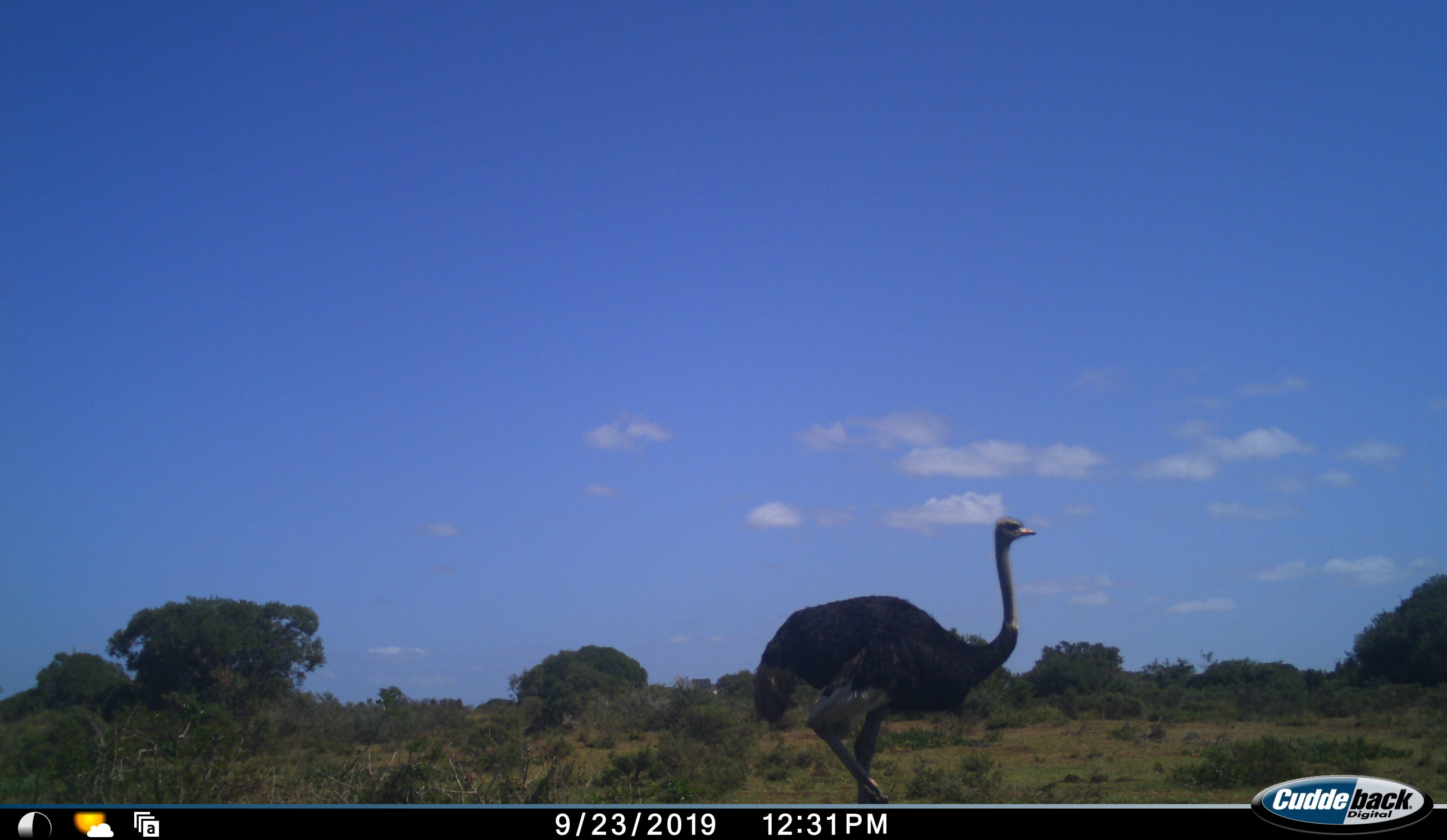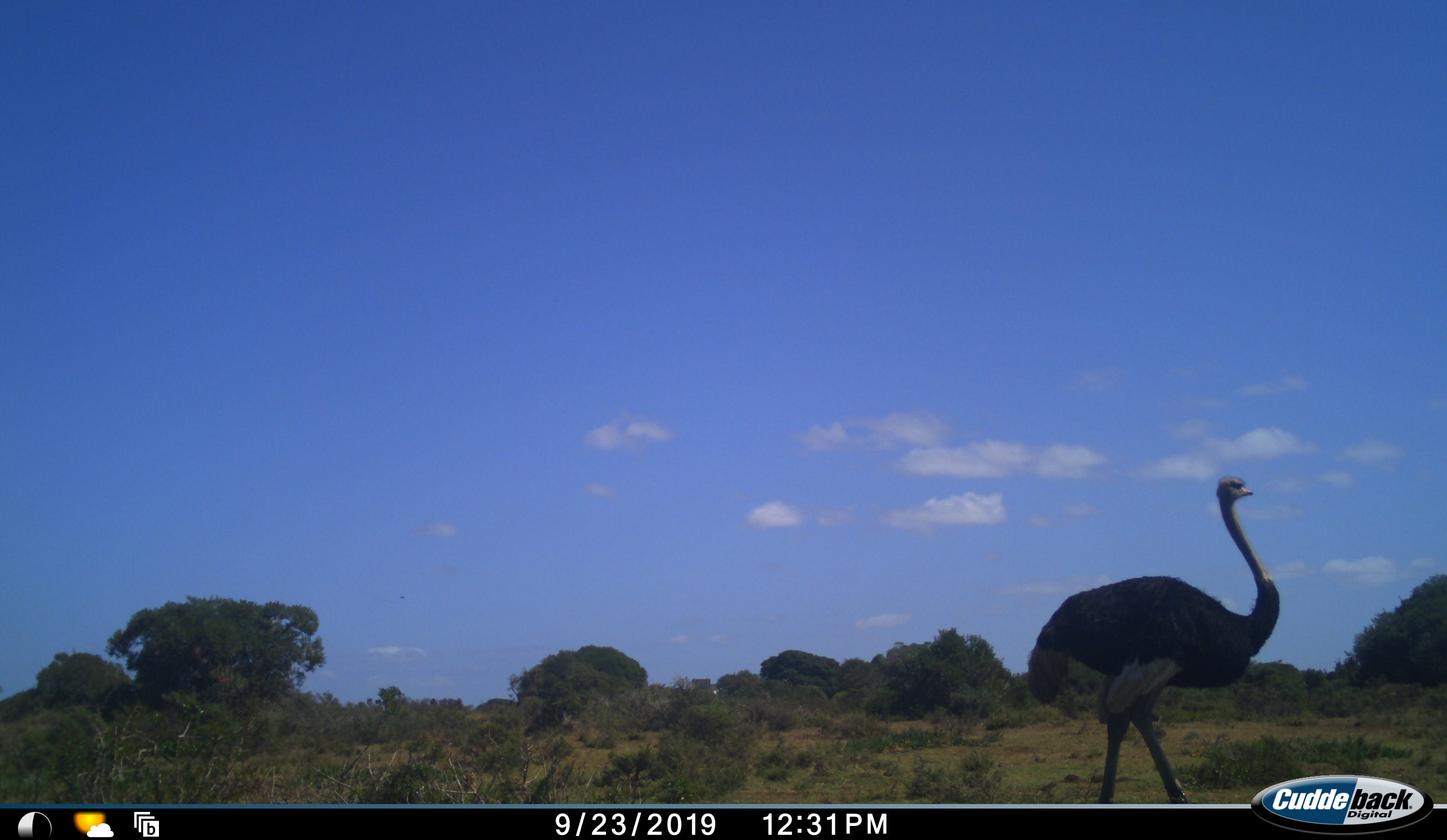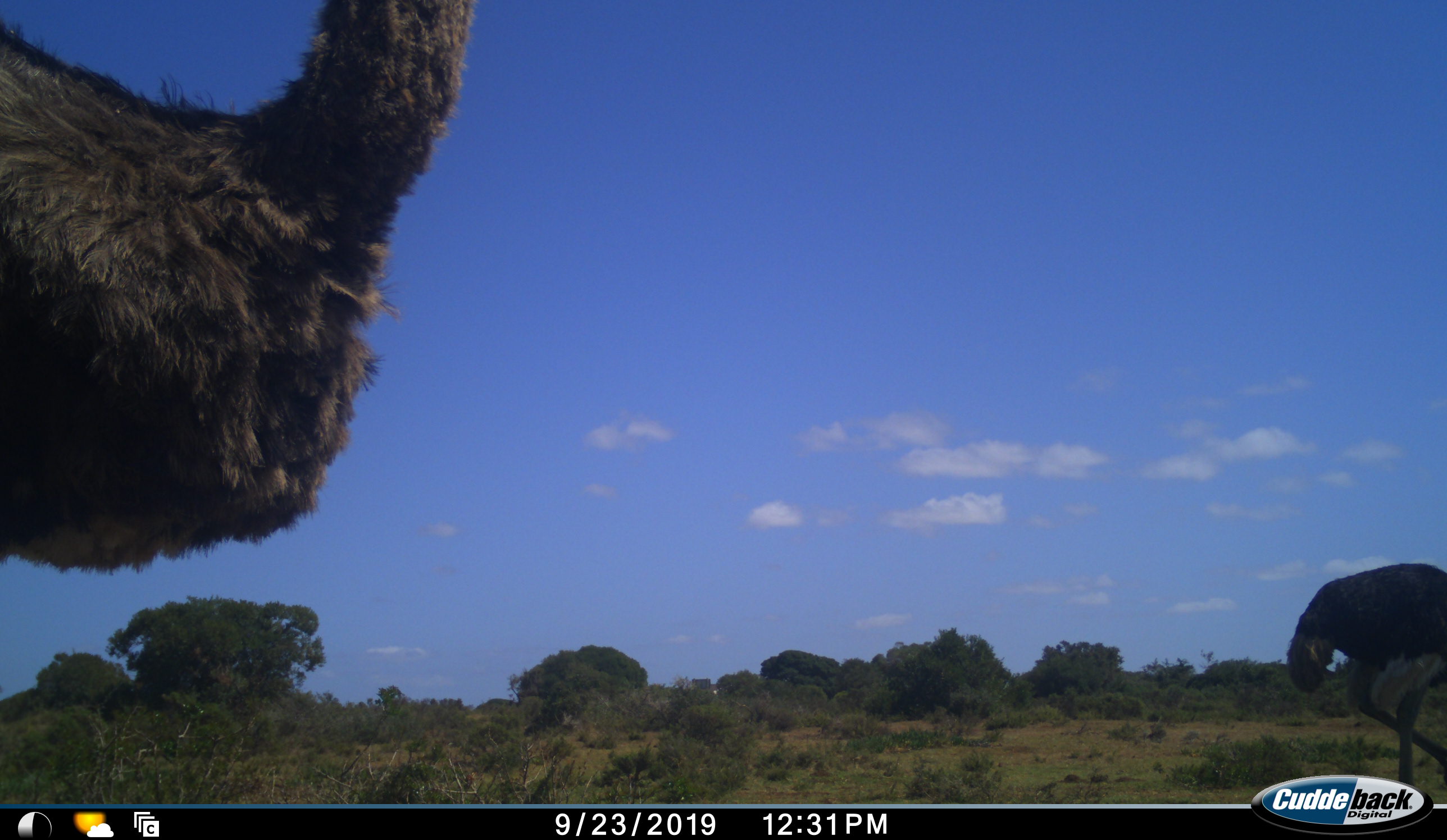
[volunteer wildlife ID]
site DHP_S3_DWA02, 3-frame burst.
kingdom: Animalia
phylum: Chordata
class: Aves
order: Struthioniformes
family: Struthionidae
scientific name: Struthionidae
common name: ostrich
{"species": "ostrich (Struthionidae)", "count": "2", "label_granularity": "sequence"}